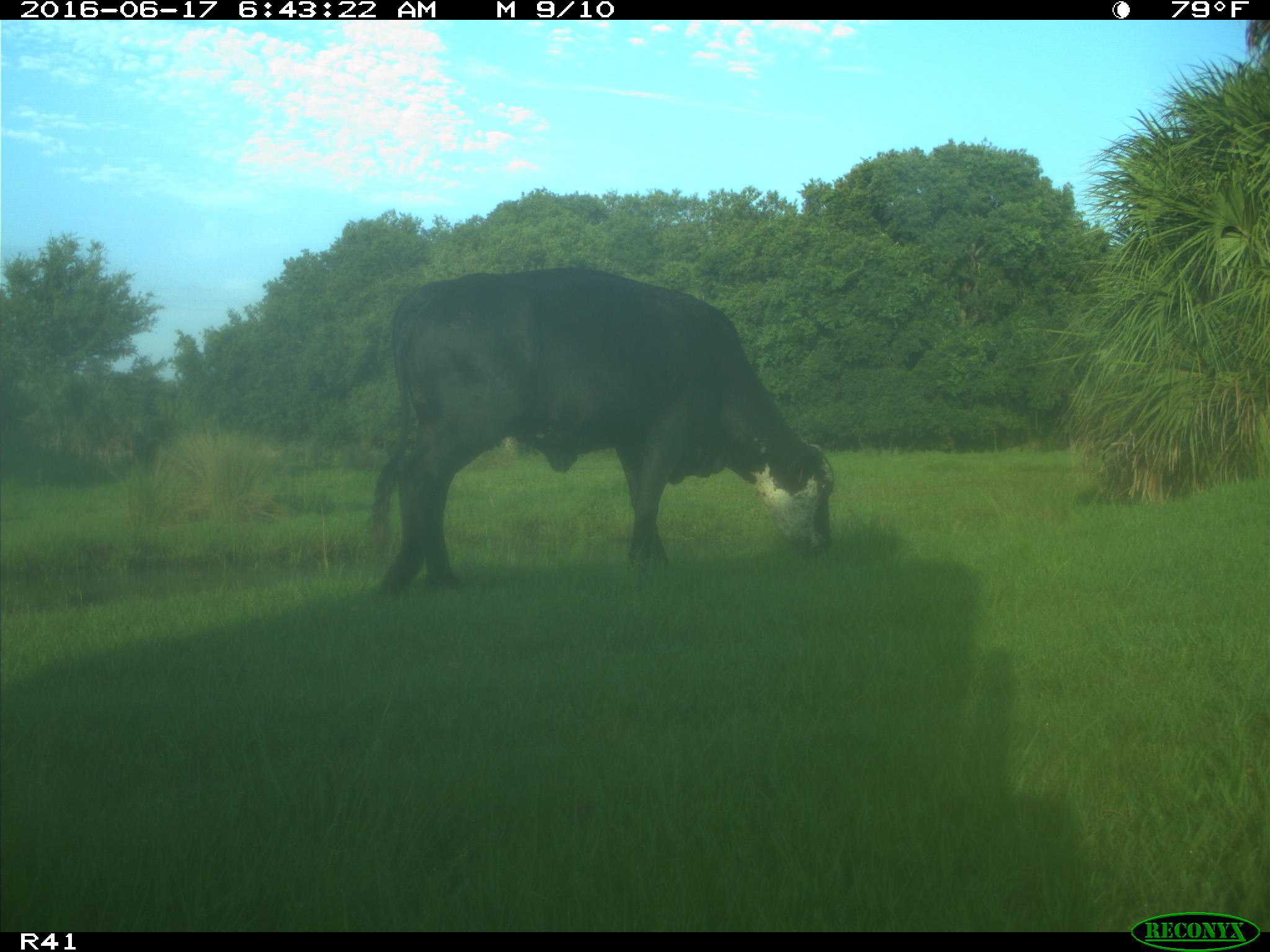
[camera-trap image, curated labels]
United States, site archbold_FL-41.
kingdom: Animalia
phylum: Chordata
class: Mammalia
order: Artiodactyla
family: Bovidae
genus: Bos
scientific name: Bos taurus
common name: domestic cow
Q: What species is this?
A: Bos taurus (domestic cow).